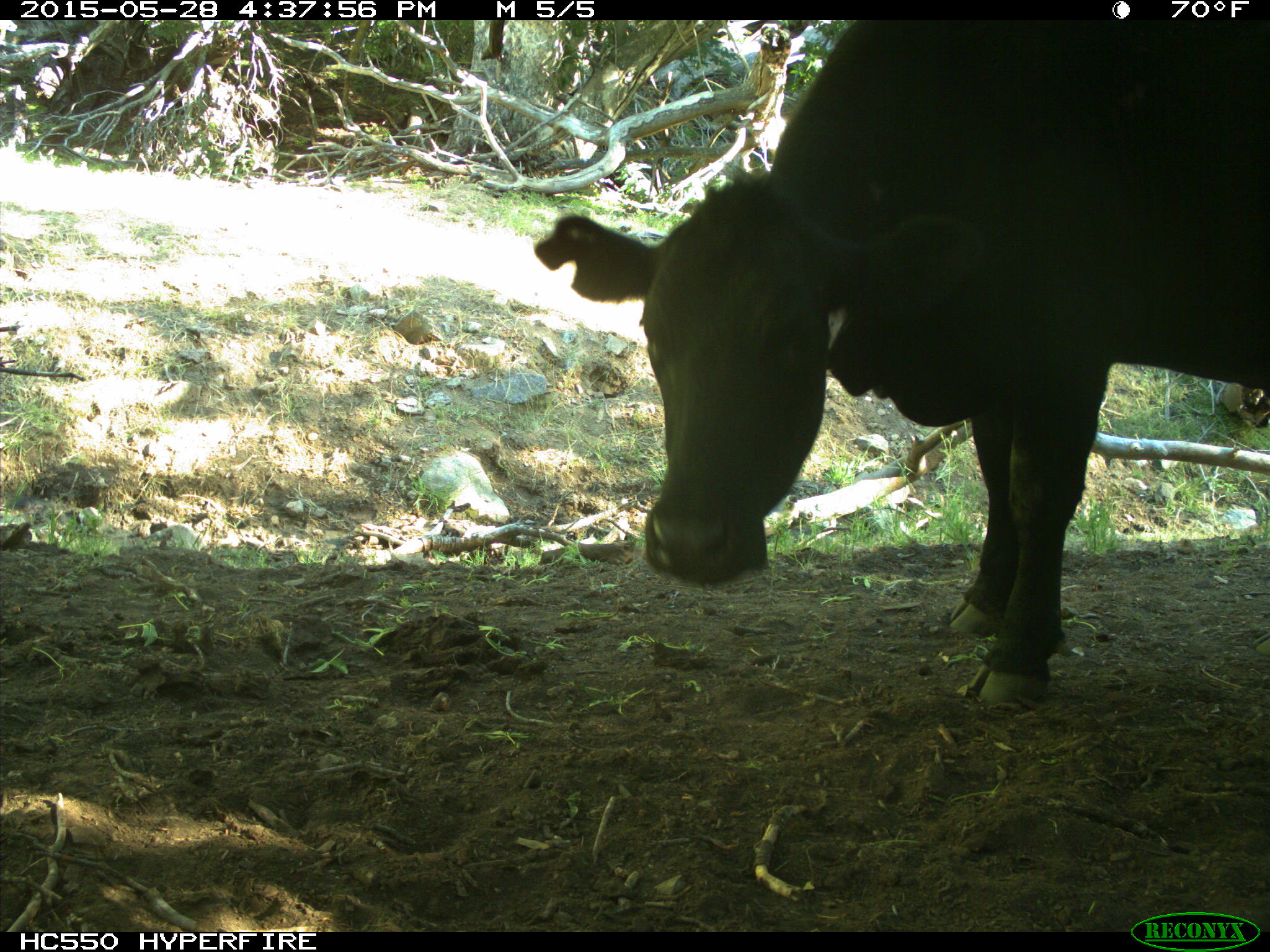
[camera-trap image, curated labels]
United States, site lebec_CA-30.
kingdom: Animalia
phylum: Chordata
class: Mammalia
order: Artiodactyla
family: Bovidae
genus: Bos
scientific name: Bos taurus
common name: domestic cow